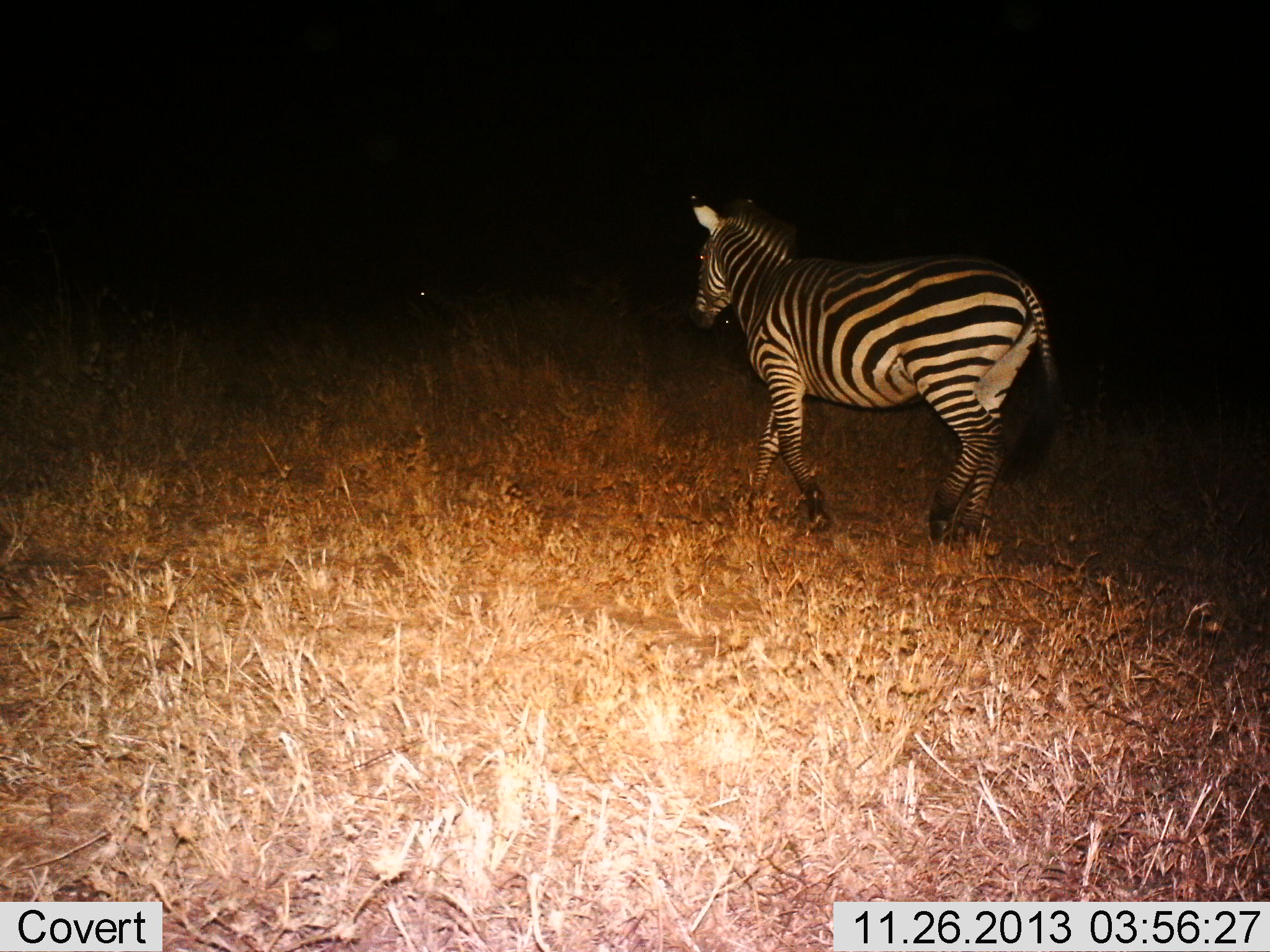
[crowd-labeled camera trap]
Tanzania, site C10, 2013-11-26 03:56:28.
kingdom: Animalia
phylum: Chordata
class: Mammalia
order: Perissodactyla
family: Equidae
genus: Equus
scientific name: Equus quagga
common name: plains zebra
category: zebra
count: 1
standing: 0%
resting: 0%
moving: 100%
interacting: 0%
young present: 0%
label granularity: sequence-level